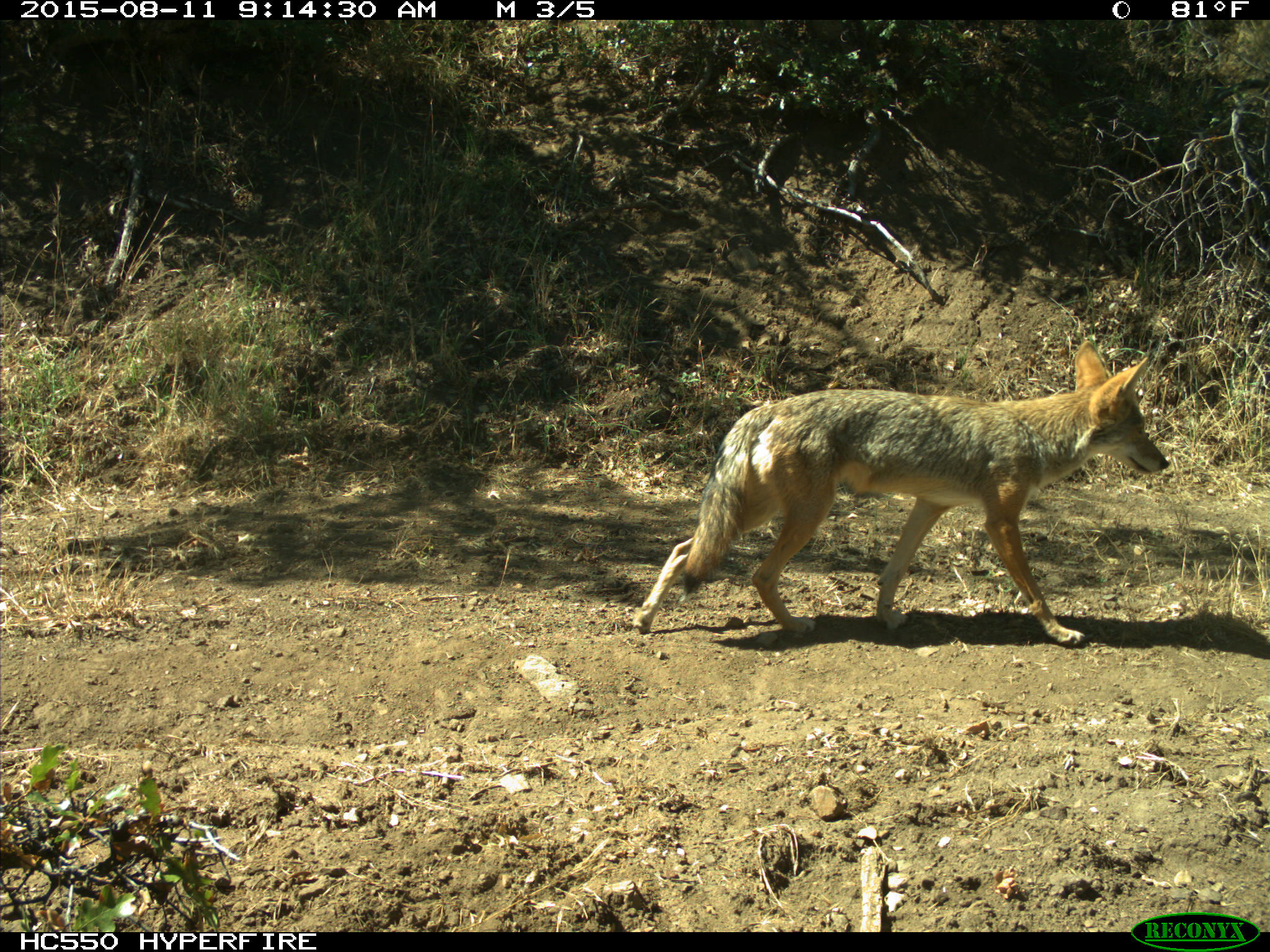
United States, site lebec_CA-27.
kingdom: Animalia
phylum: Chordata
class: Mammalia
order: Carnivora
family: Canidae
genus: Canis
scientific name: Canis latrans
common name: coyote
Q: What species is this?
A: Canis latrans (coyote).